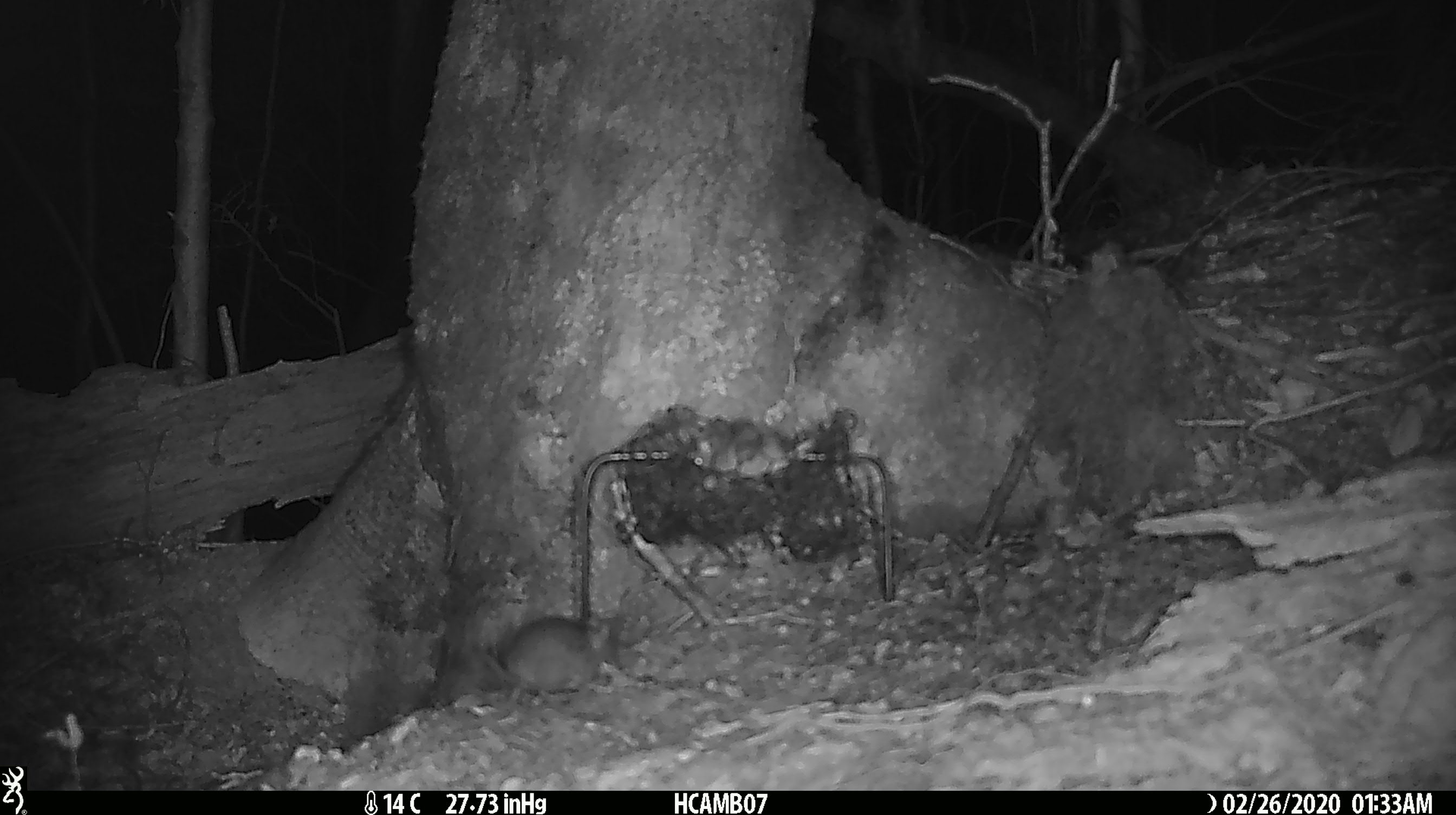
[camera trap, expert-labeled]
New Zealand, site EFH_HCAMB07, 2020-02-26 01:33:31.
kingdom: Animalia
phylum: Chordata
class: Mammalia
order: Rodentia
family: Muridae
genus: Mus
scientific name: Mus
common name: mouse